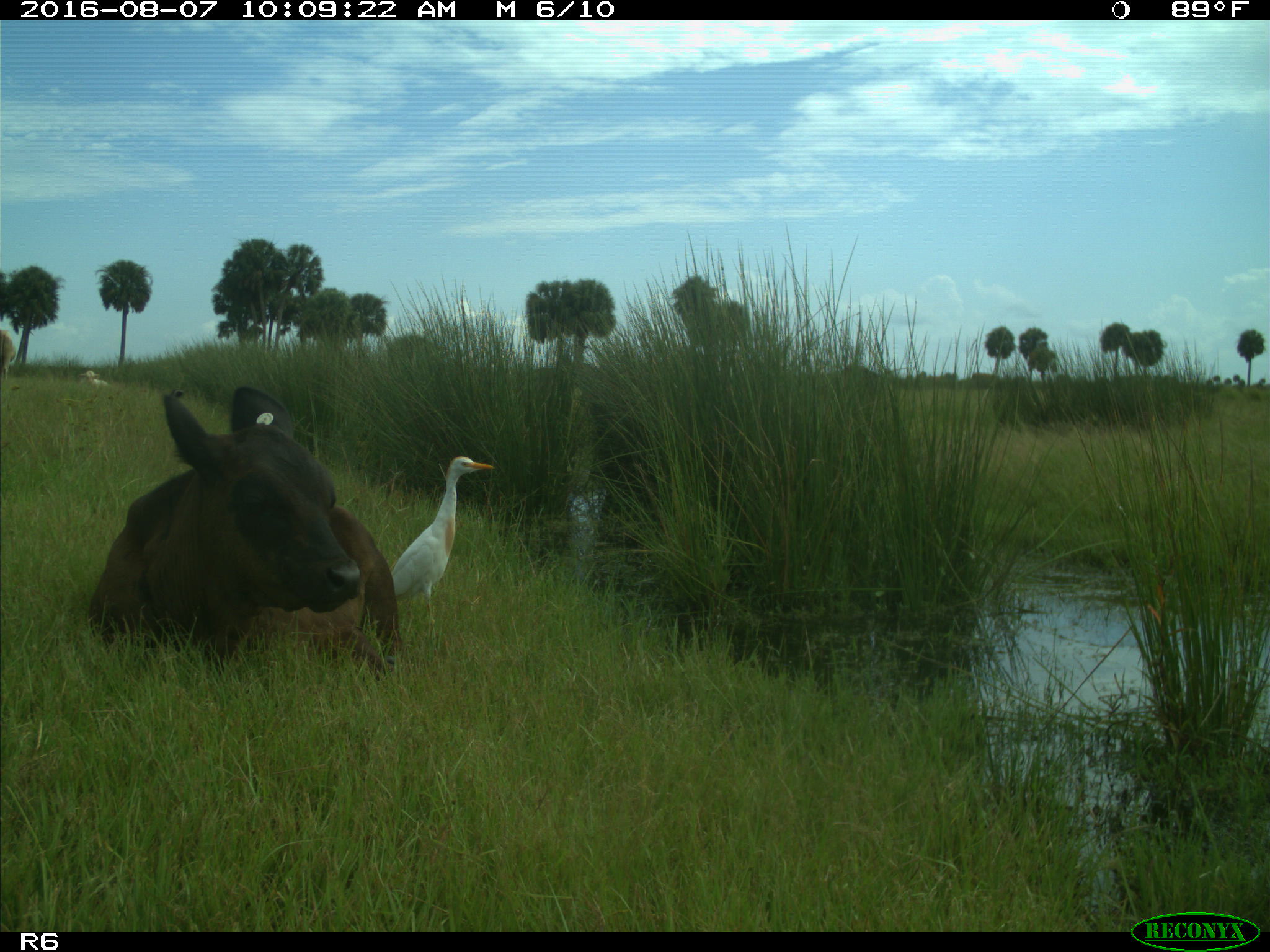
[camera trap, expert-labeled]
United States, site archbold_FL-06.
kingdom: Animalia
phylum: Chordata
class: Mammalia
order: Artiodactyla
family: Bovidae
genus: Bos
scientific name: Bos taurus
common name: domestic cow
Bos taurus (domestic cow).